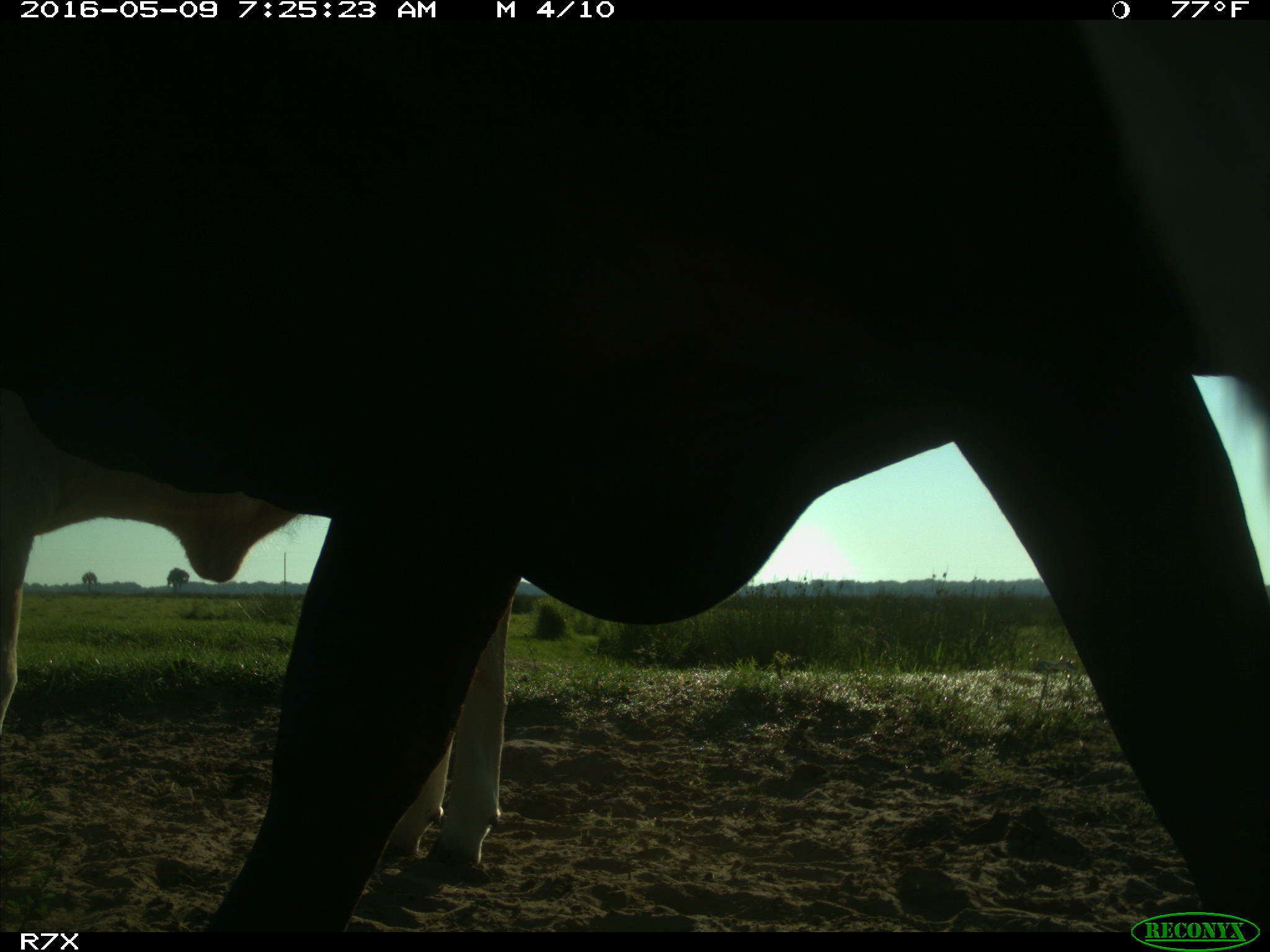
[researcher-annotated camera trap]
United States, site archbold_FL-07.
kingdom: Animalia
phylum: Chordata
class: Mammalia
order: Artiodactyla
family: Bovidae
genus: Bos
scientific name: Bos taurus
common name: domestic cow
Bos taurus (domestic cow).